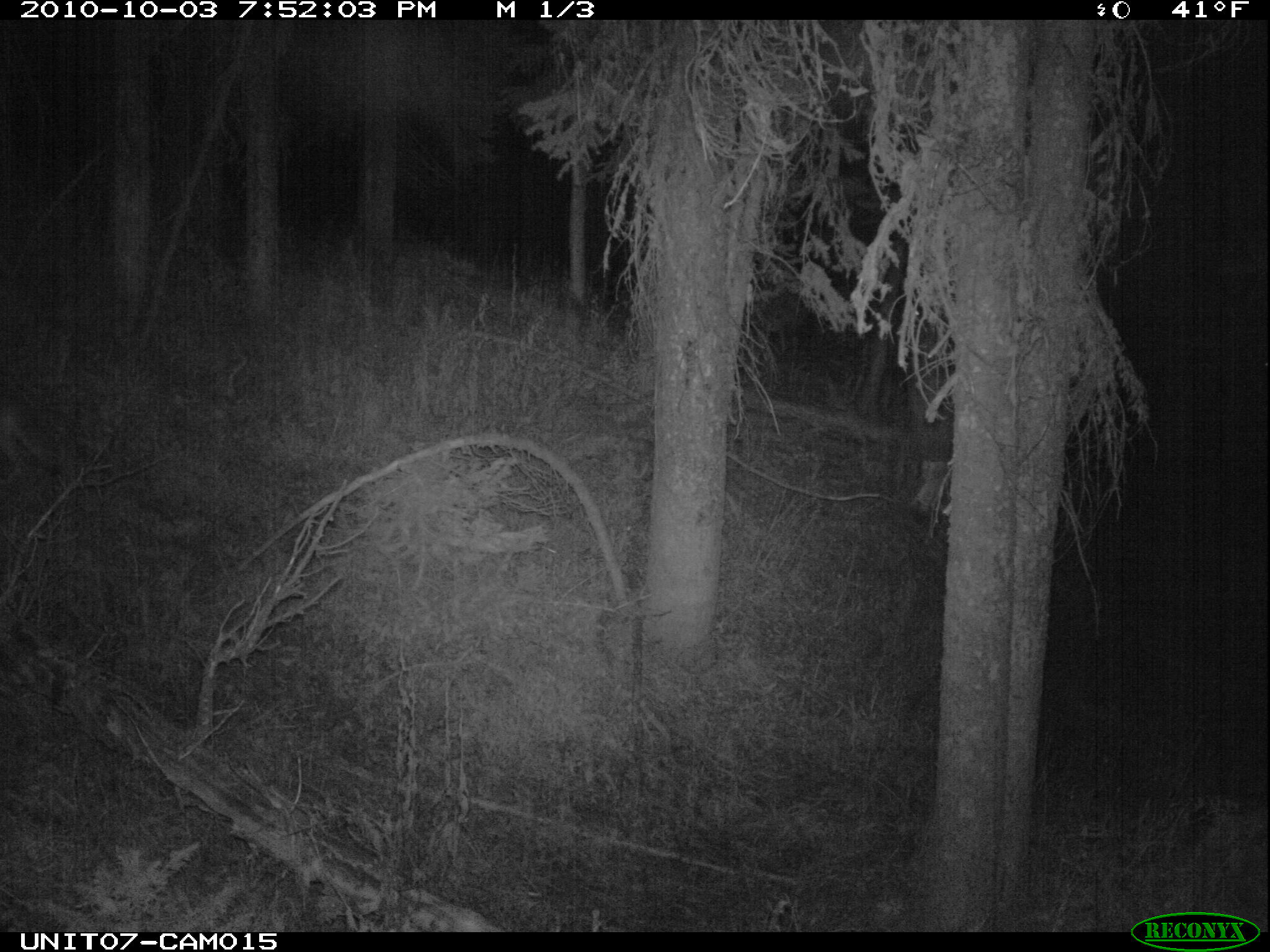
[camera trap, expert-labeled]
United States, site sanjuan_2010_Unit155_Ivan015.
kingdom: Animalia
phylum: Chordata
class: Mammalia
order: Carnivora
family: Canidae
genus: Canis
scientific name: Canis latrans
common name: coyote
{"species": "Canis latrans (coyote)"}